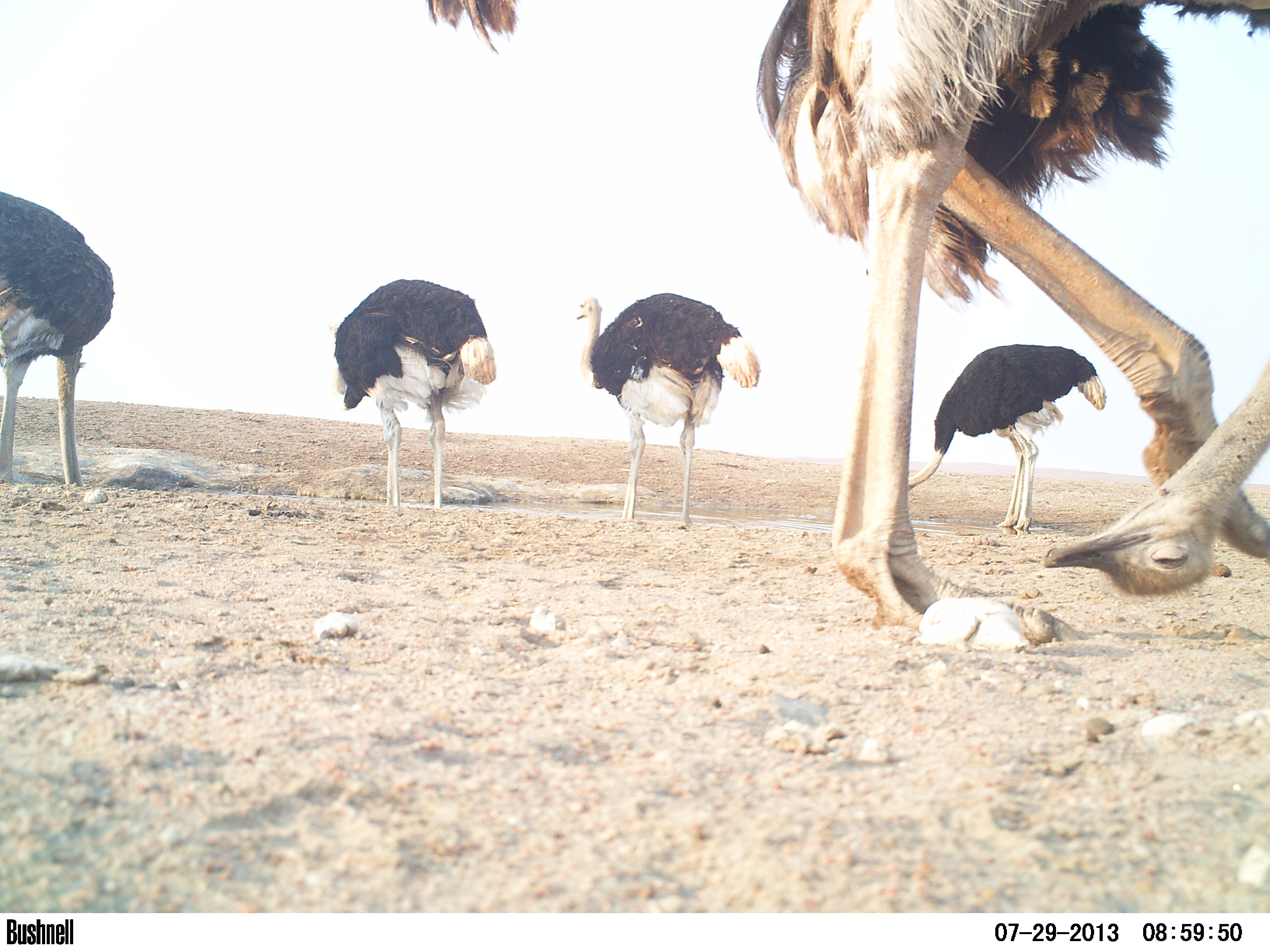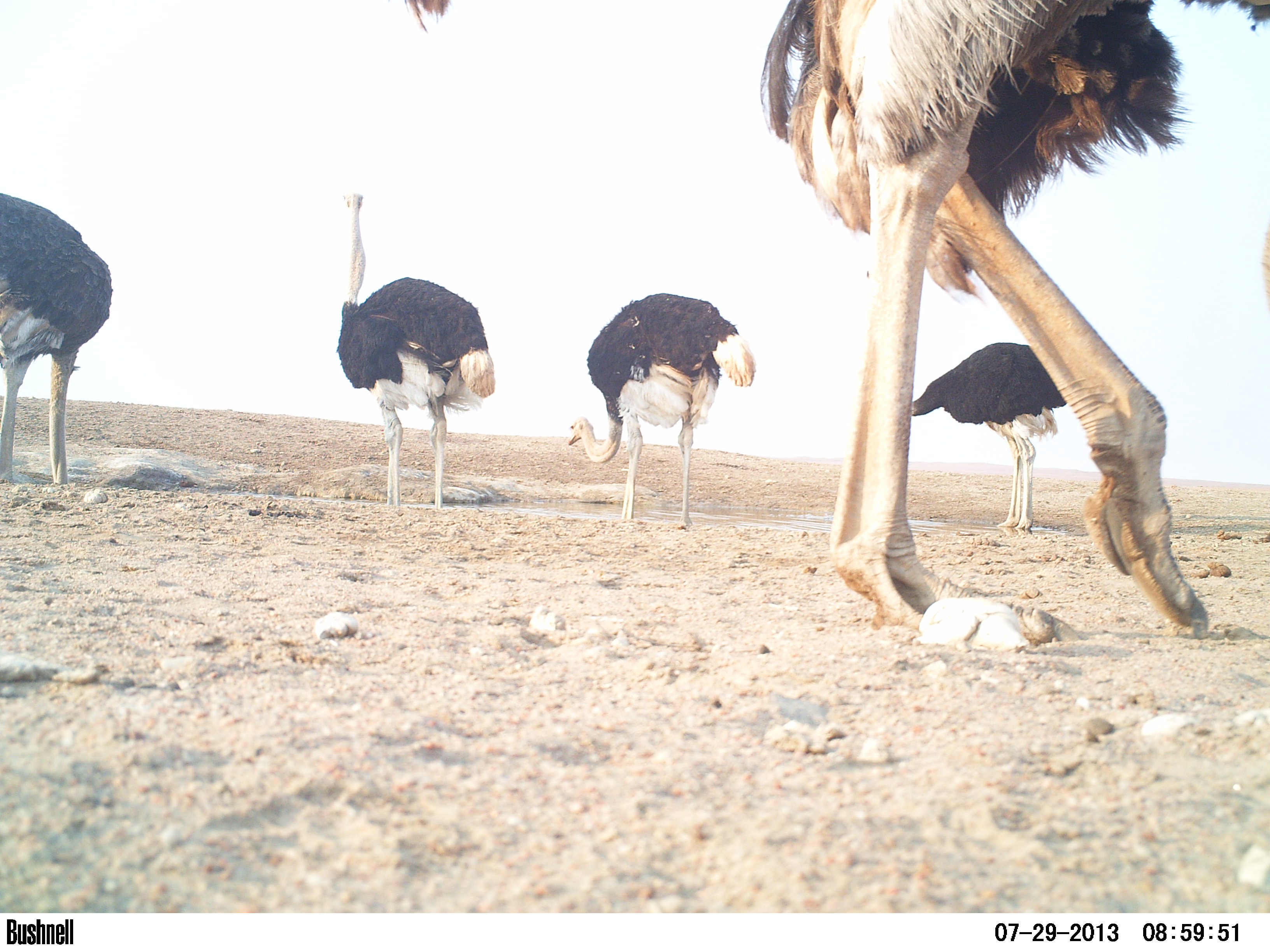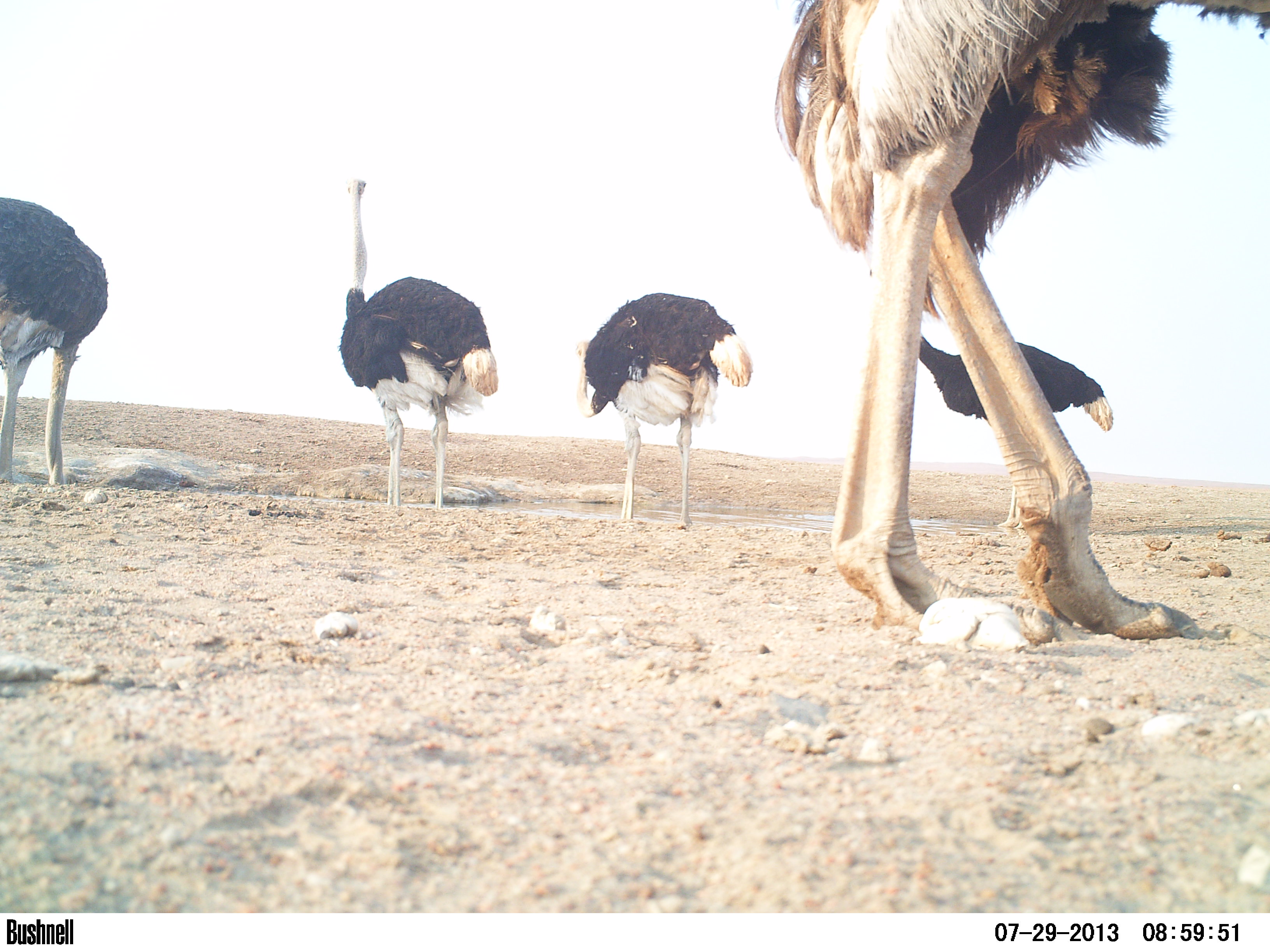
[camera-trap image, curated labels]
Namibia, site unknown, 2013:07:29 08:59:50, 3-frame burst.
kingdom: Animalia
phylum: Chordata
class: Aves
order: Struthioniformes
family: Struthionidae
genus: Struthio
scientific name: Struthio camelus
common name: common ostrich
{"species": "Struthio camelus (common ostrich)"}